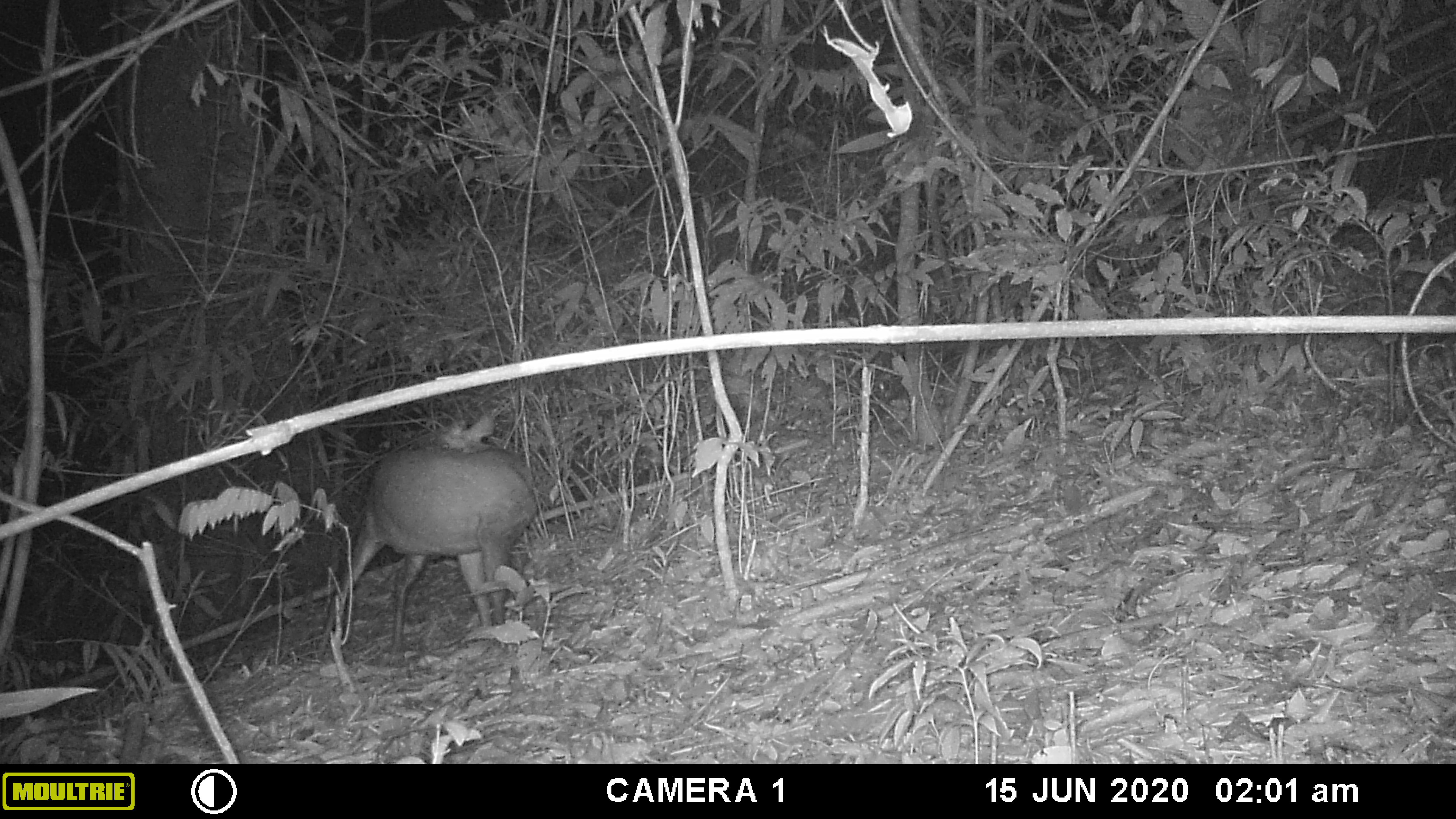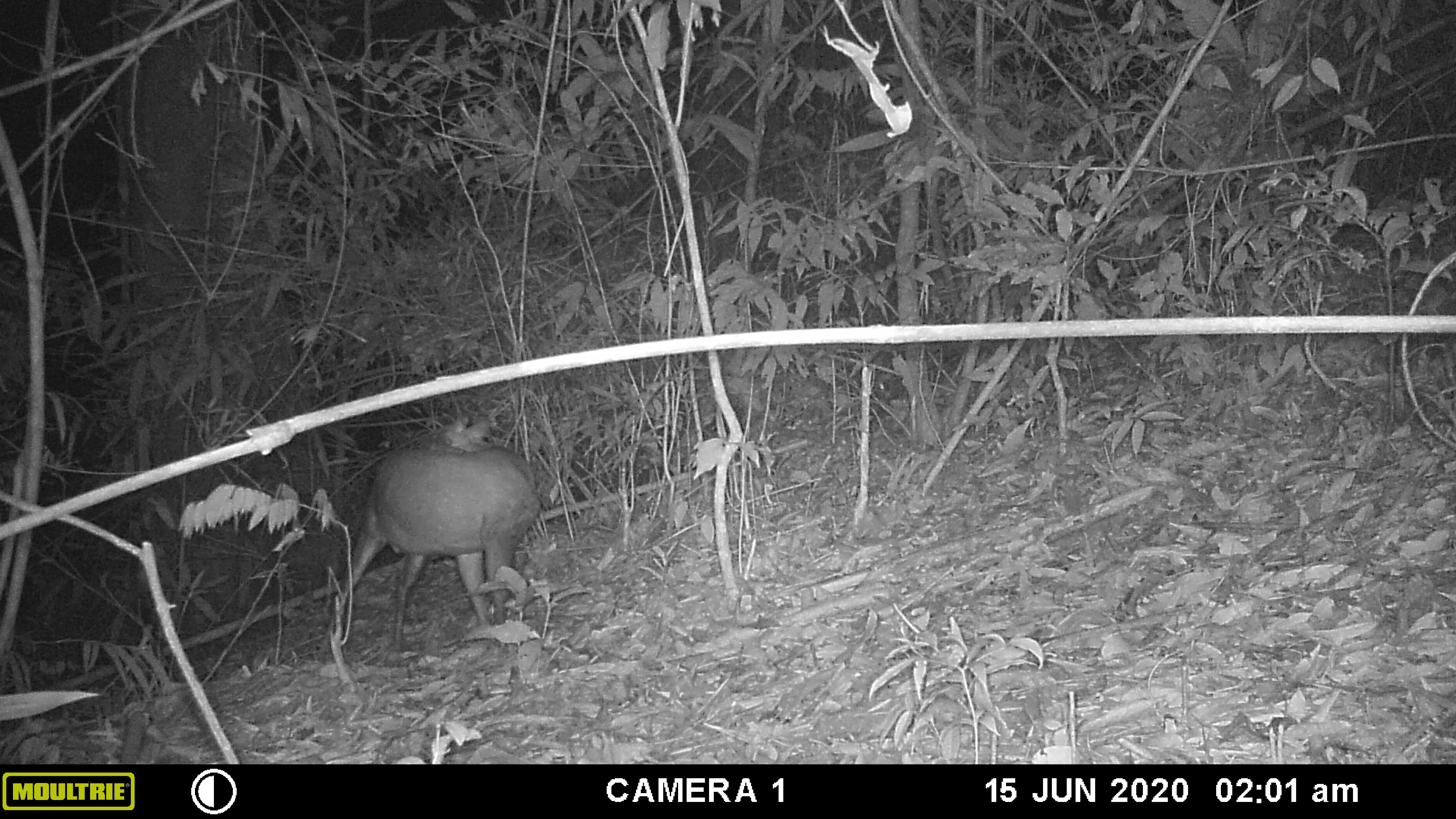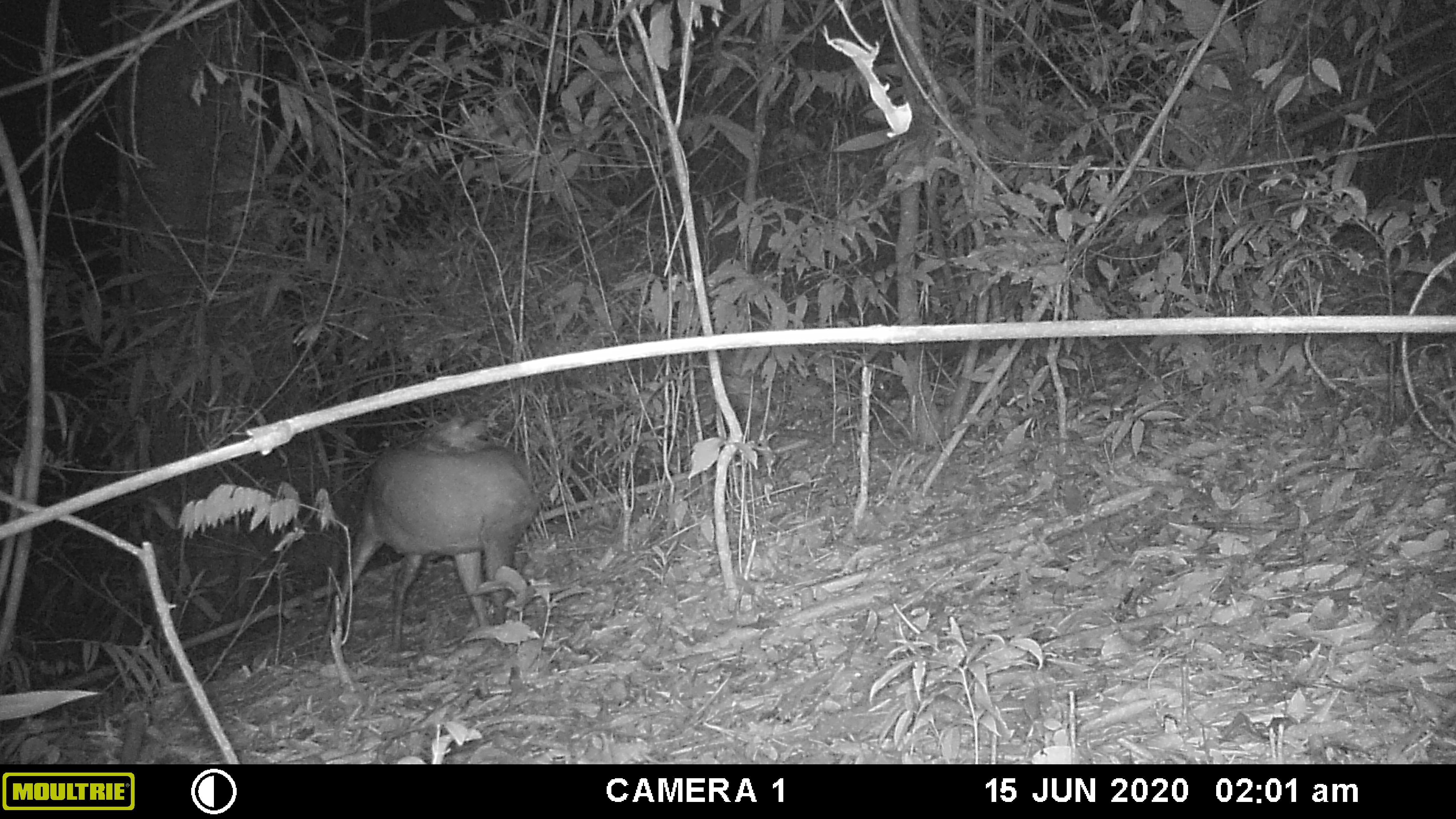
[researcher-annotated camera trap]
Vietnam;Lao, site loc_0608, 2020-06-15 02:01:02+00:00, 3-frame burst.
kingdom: Animalia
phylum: Chordata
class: Mammalia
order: Artiodactyla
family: Cervidae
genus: Muntiacus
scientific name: Muntiacus rooseveltorum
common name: roosevelt's muntjac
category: roosevelts muntjac group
Roosevelts muntjac group (roosevelt's muntjac) (Muntiacus rooseveltorum). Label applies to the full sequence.